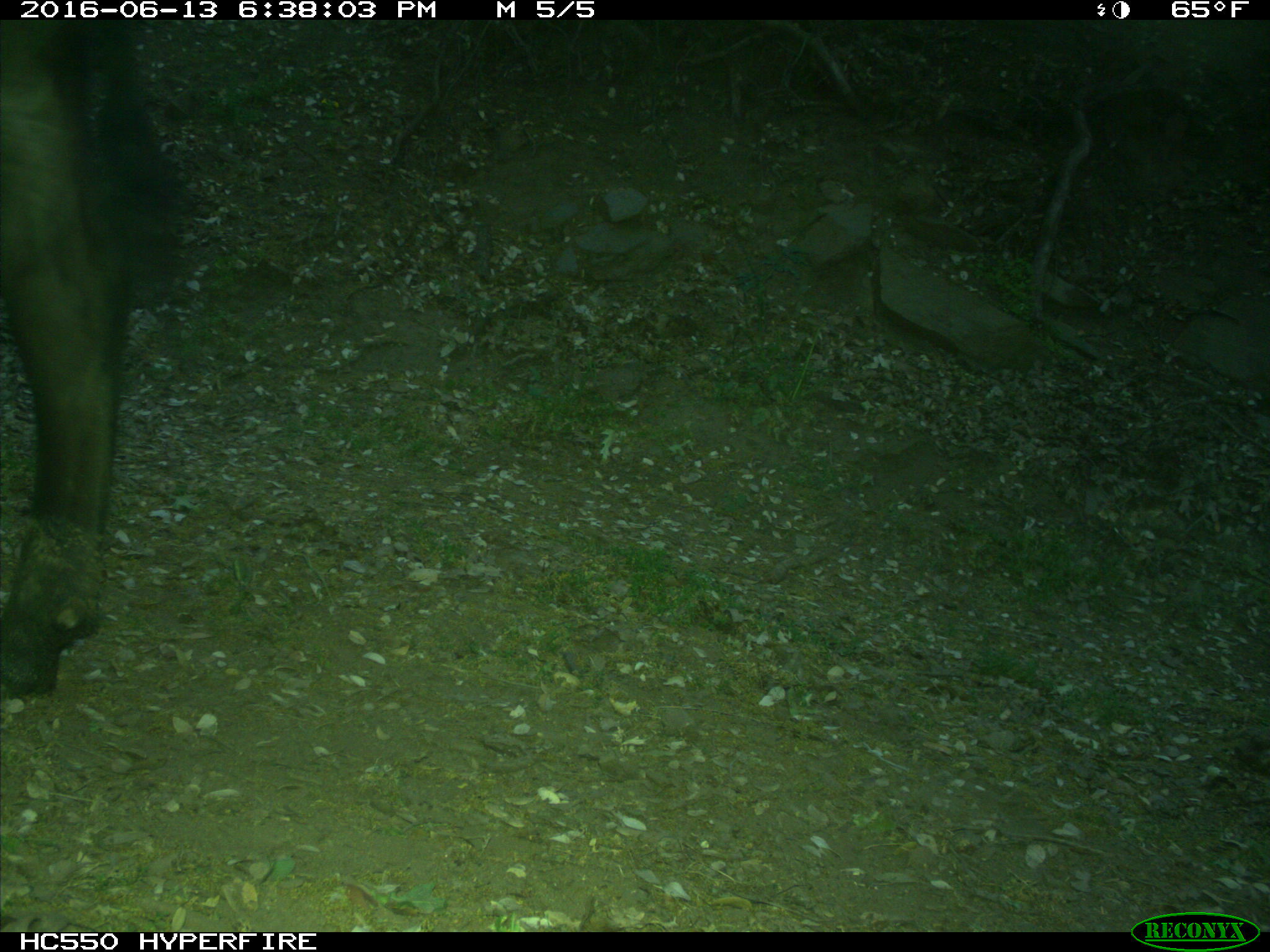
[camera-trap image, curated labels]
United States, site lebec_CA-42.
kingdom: Animalia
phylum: Chordata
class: Mammalia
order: Artiodactyla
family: Bovidae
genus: Bos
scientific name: Bos taurus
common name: domestic cow